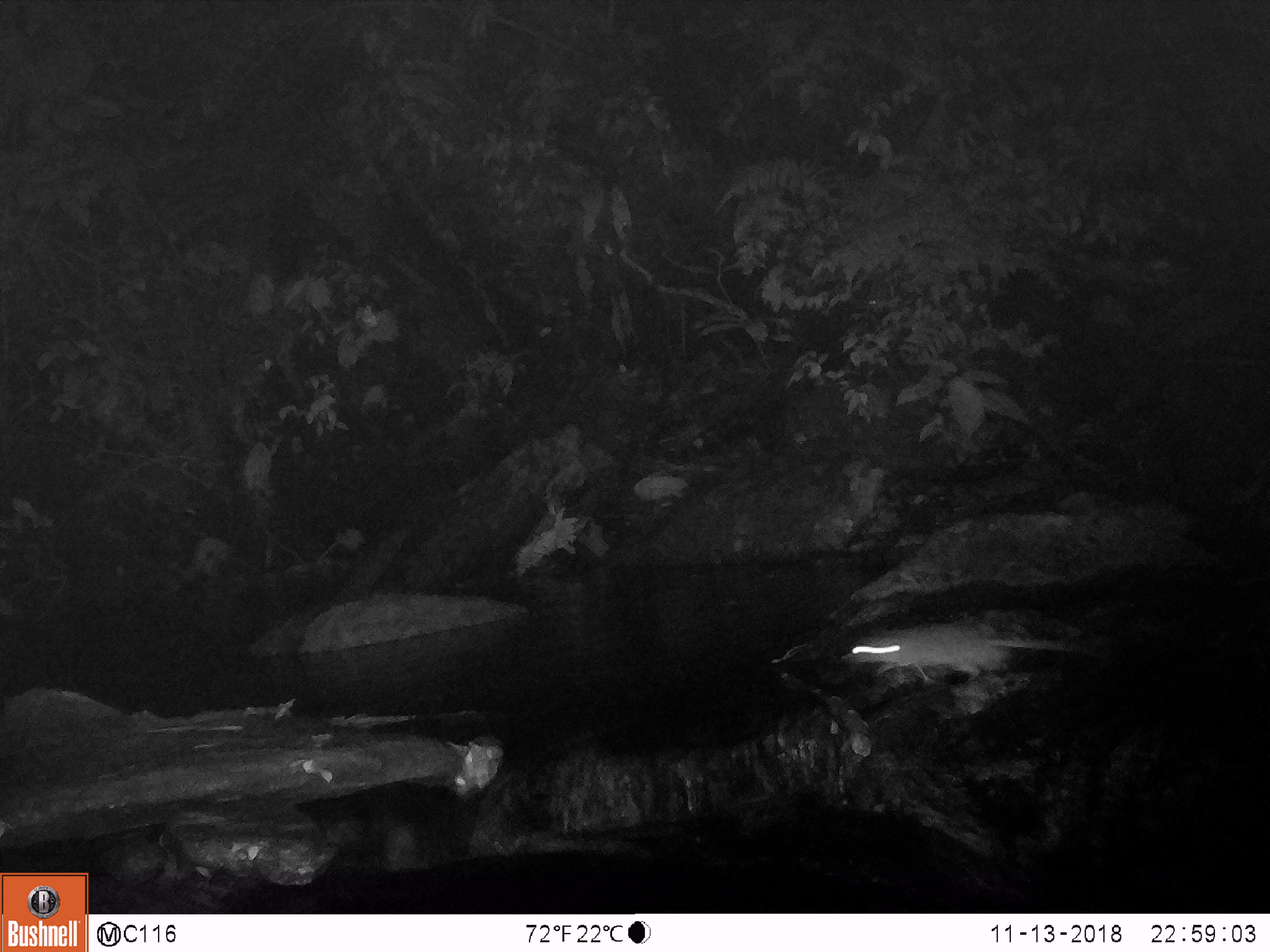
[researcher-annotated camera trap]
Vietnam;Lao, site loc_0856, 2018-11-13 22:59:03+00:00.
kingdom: Animalia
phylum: Chordata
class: Mammalia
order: Rodentia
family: Muridae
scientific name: Muridae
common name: old-world mice and rats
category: unidentified murid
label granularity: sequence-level